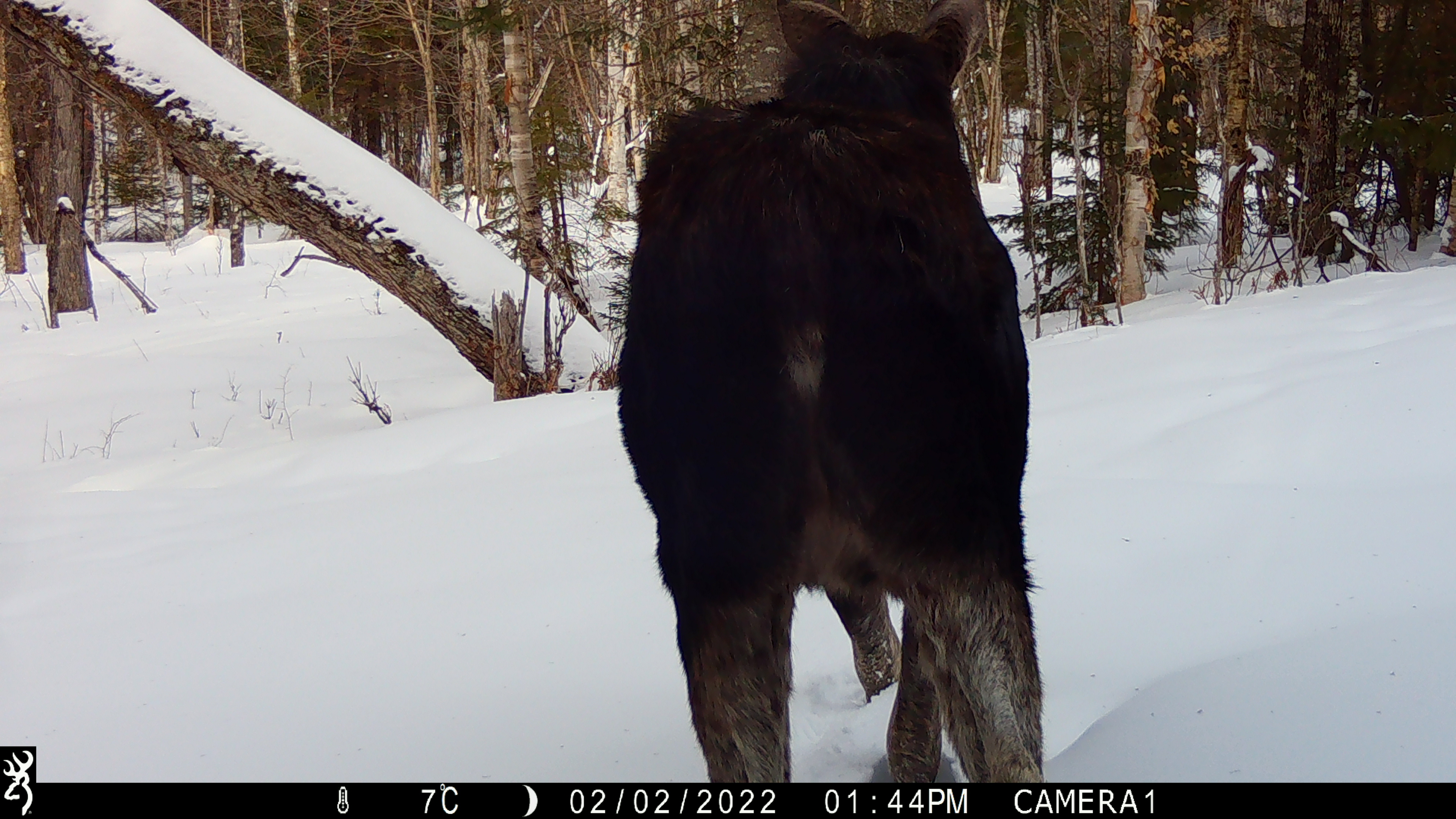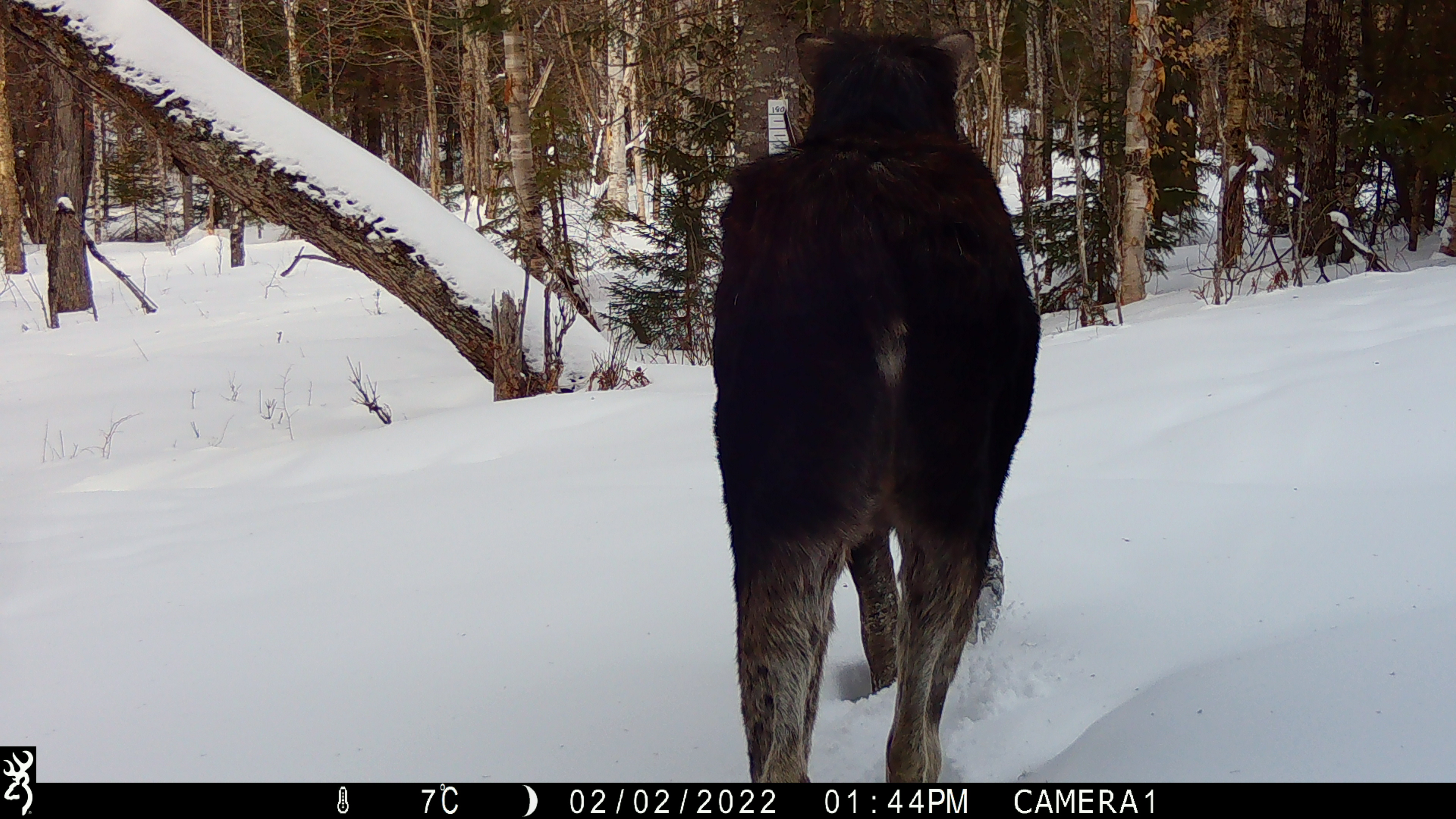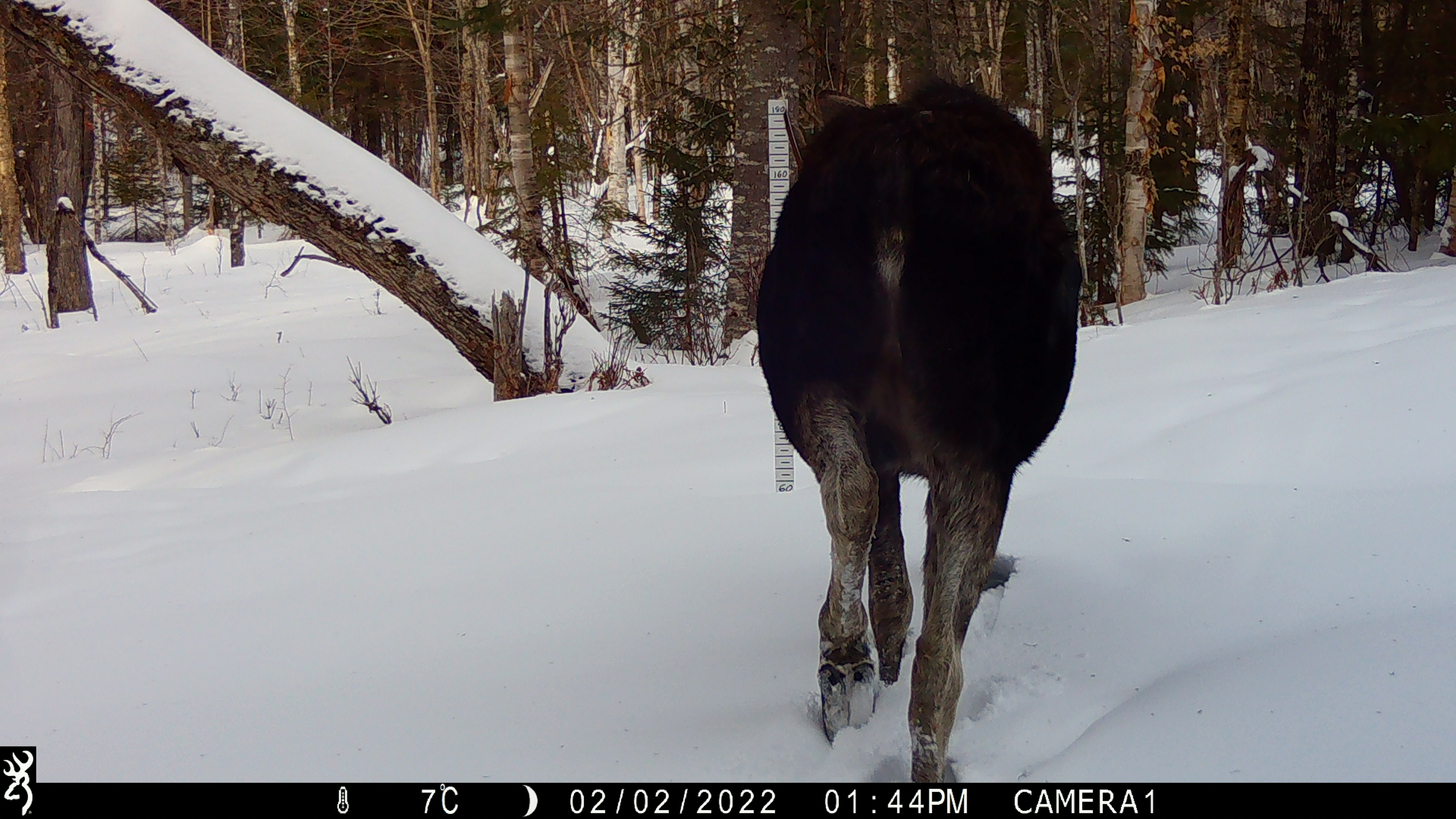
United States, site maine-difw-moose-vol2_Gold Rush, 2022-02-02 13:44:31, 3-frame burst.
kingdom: Animalia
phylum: Chordata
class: Mammalia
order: Artiodactyla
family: Cervidae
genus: Alces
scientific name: Alces alces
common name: moose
Moose (Alces alces).